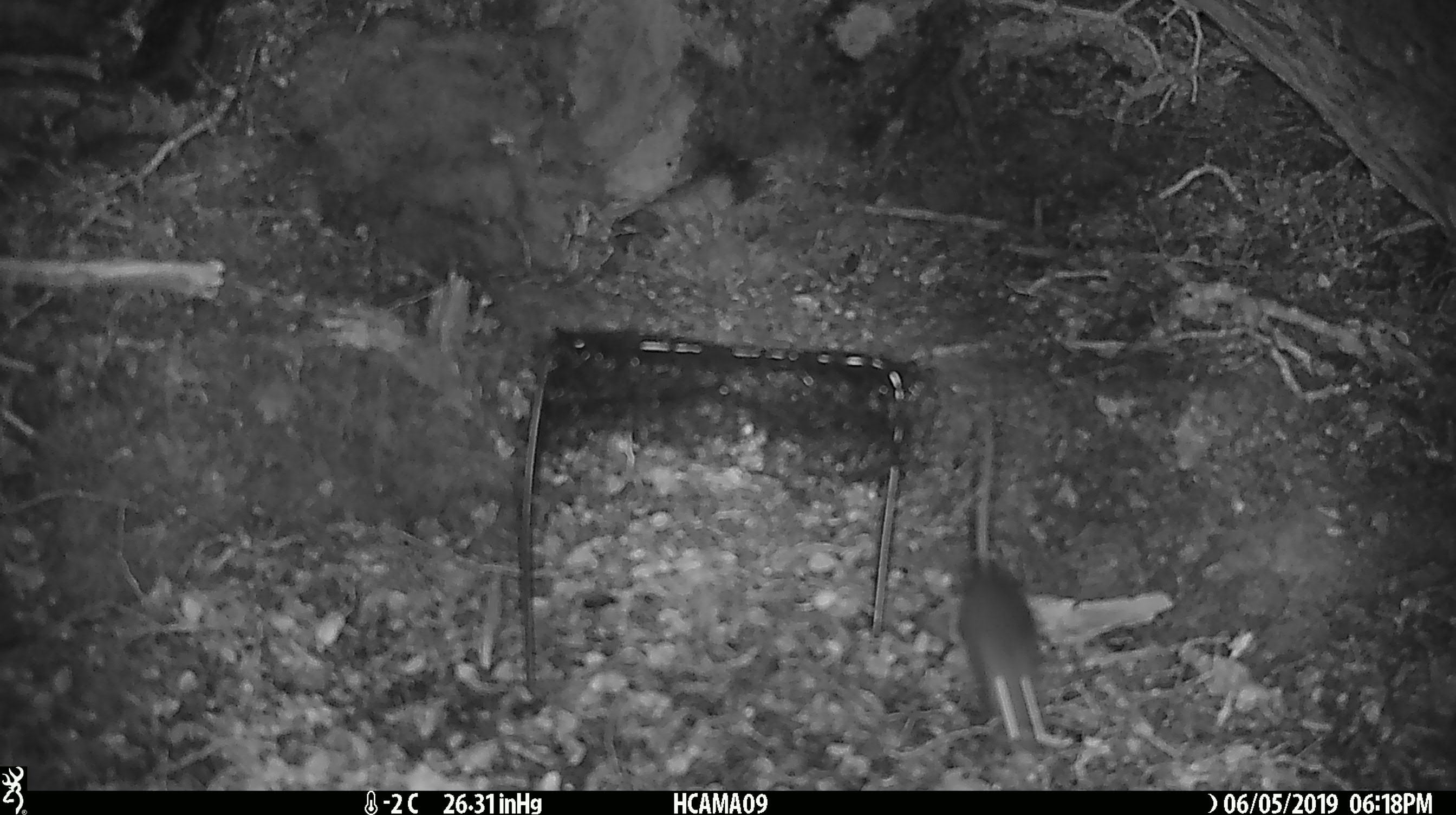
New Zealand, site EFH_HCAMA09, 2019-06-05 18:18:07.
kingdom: Animalia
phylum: Chordata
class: Mammalia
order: Rodentia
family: Muridae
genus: Rattus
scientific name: Rattus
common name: rat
Rat (Rattus).